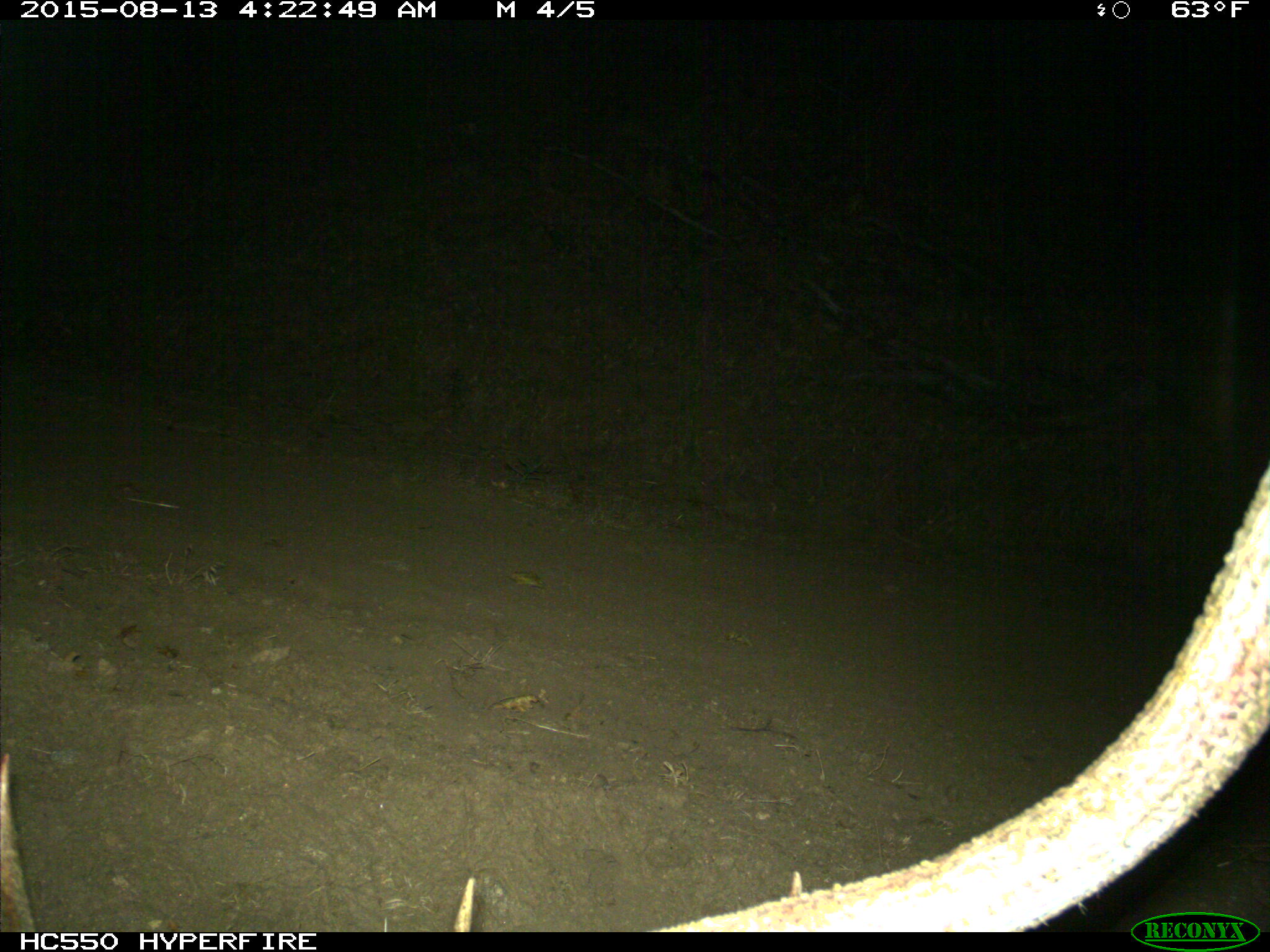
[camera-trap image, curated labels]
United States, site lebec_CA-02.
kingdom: Animalia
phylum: Chordata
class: Mammalia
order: Artiodactyla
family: Cervidae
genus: Cervus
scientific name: Cervus canadensis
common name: elk